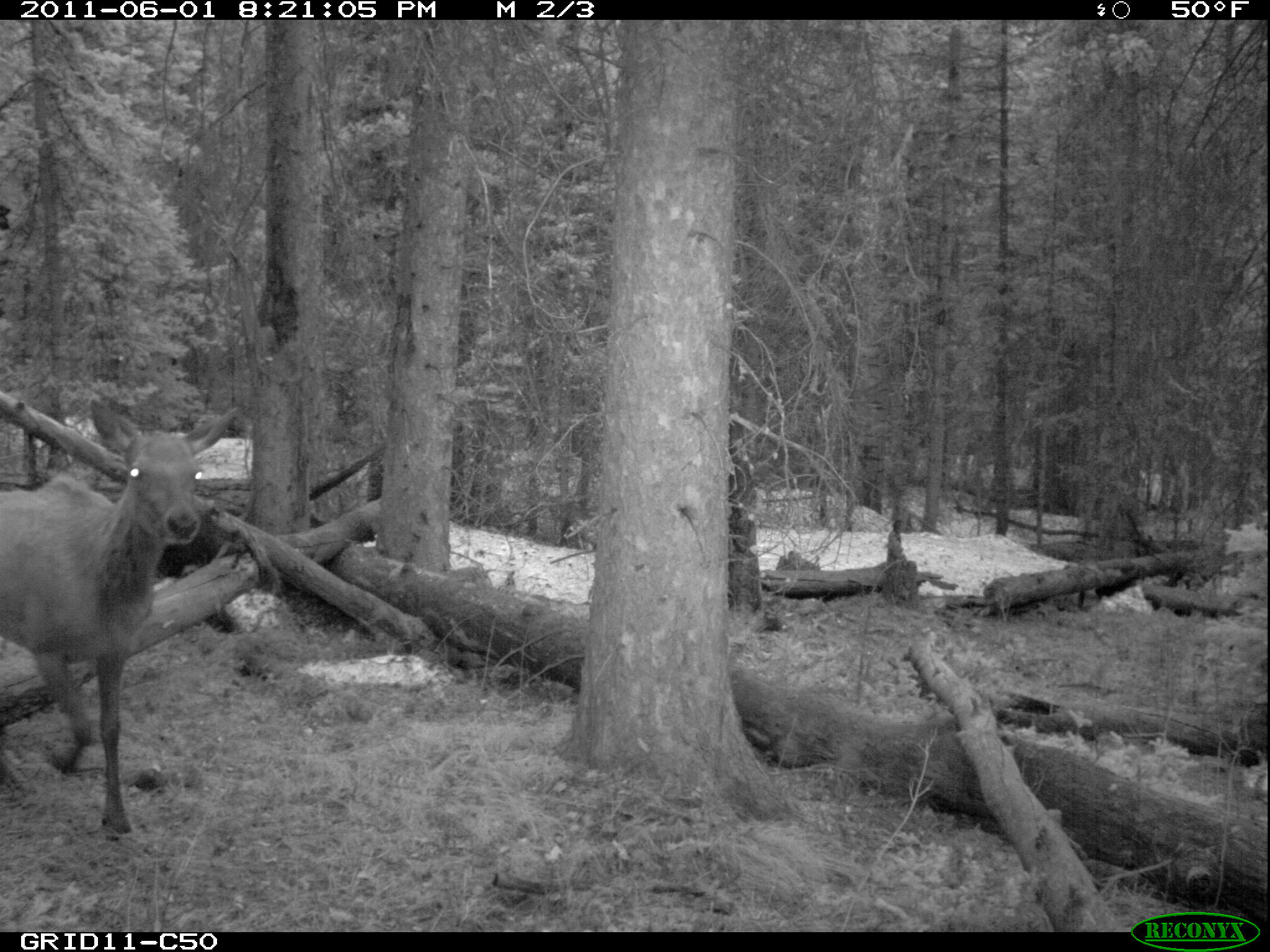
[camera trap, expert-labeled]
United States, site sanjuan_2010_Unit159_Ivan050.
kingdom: Animalia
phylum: Chordata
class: Mammalia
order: Artiodactyla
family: Cervidae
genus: Cervus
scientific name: Cervus elaphus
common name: red deer